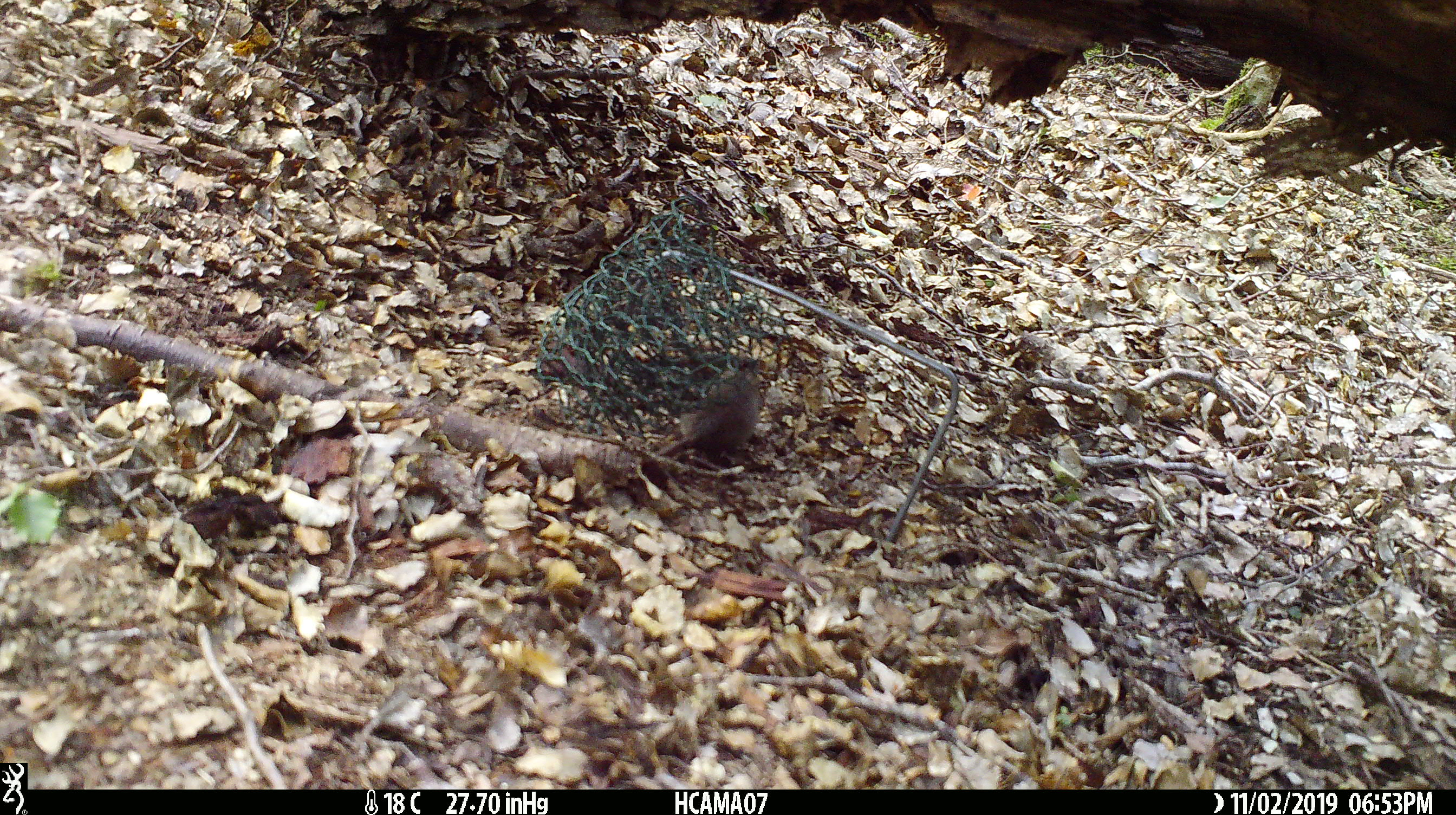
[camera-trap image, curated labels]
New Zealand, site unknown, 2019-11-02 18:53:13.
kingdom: Animalia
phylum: Chordata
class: Mammalia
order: Rodentia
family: Muridae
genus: Mus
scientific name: Mus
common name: mouse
Mouse (Mus).